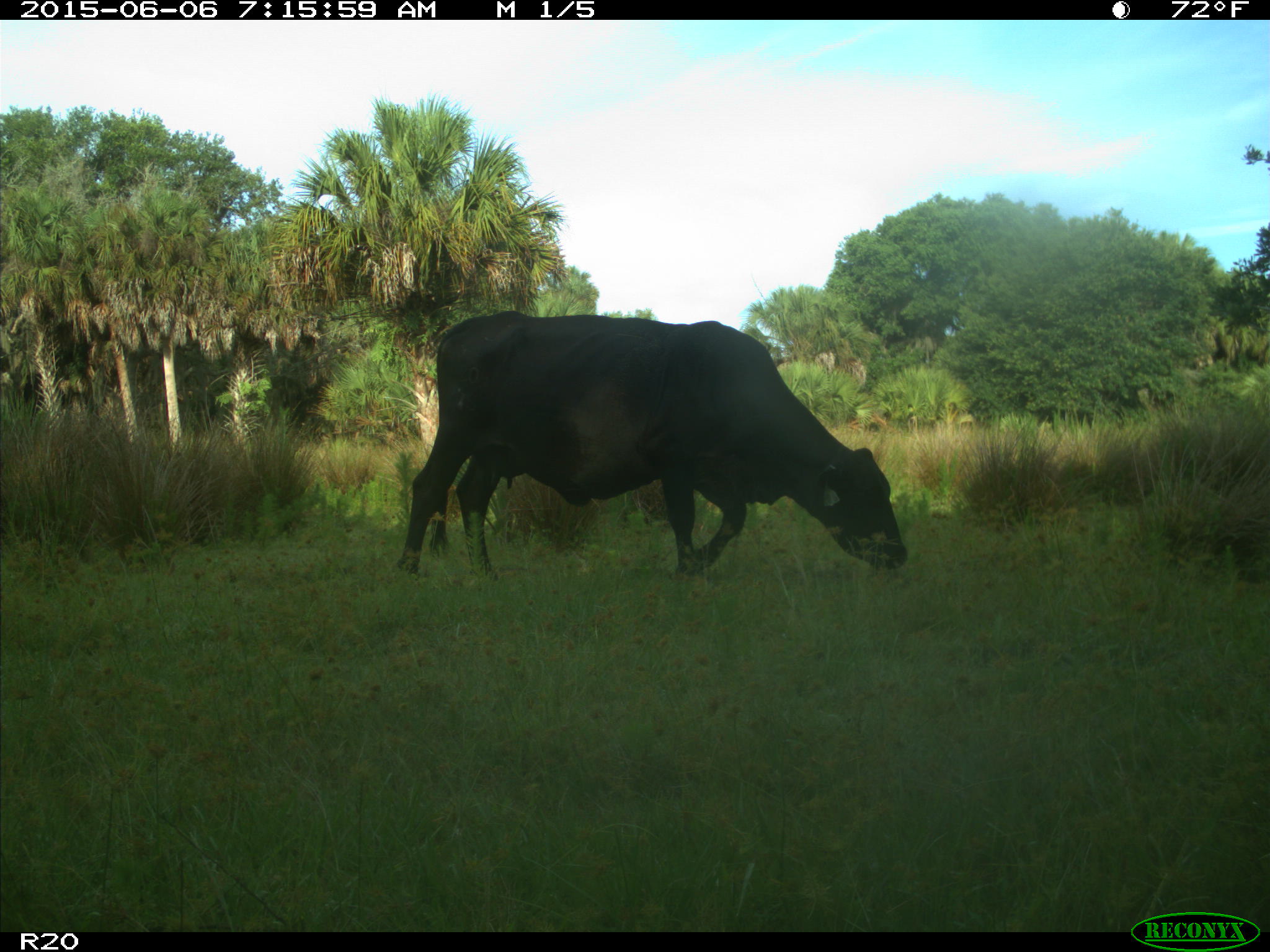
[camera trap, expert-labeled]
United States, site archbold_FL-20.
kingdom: Animalia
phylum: Chordata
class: Mammalia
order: Artiodactyla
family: Bovidae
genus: Bos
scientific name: Bos taurus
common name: domestic cow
Bos taurus (domestic cow).